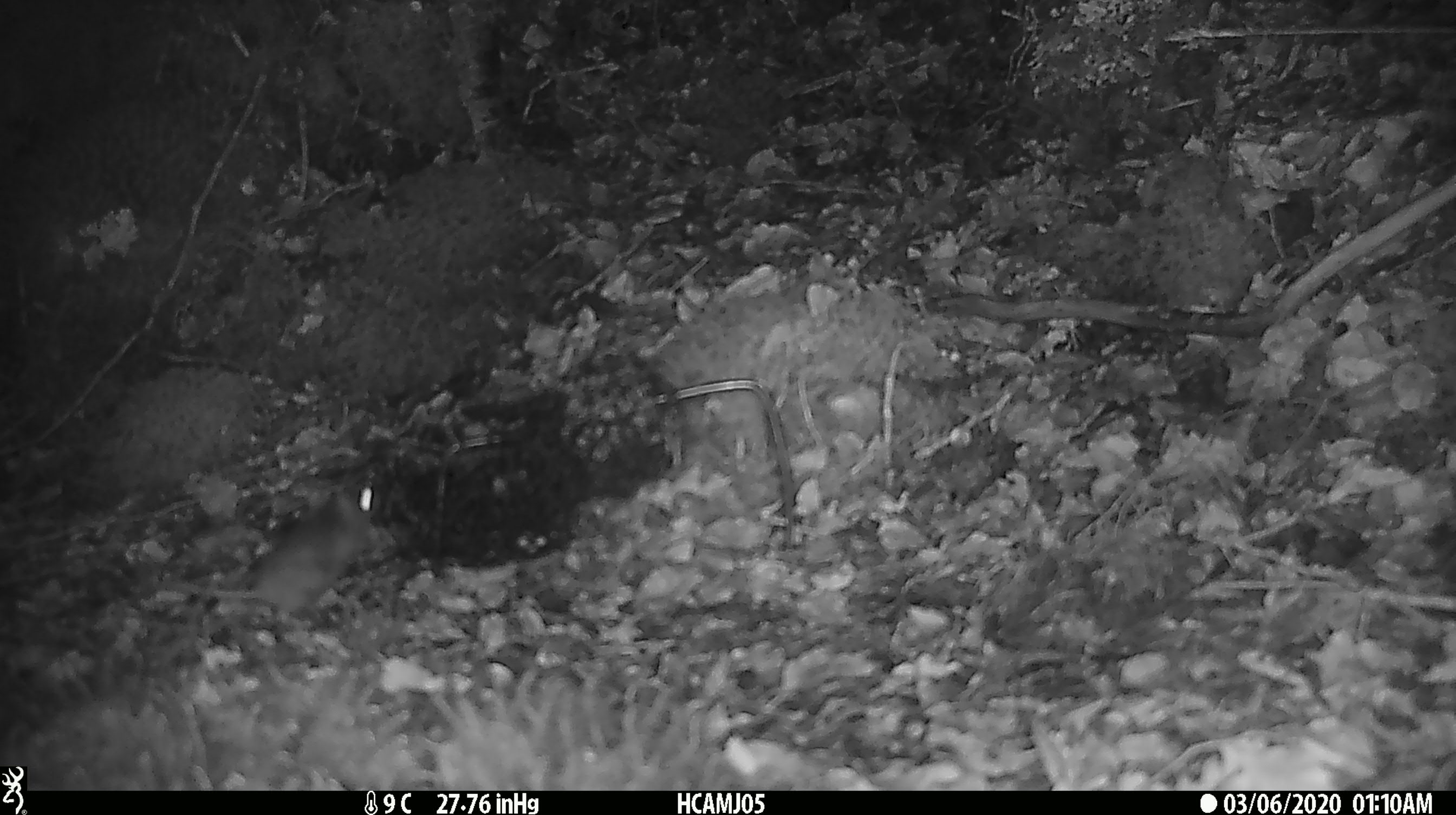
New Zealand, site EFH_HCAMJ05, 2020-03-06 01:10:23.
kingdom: Animalia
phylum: Chordata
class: Mammalia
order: Rodentia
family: Muridae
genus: Mus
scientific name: Mus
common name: mouse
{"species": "mouse (Mus)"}